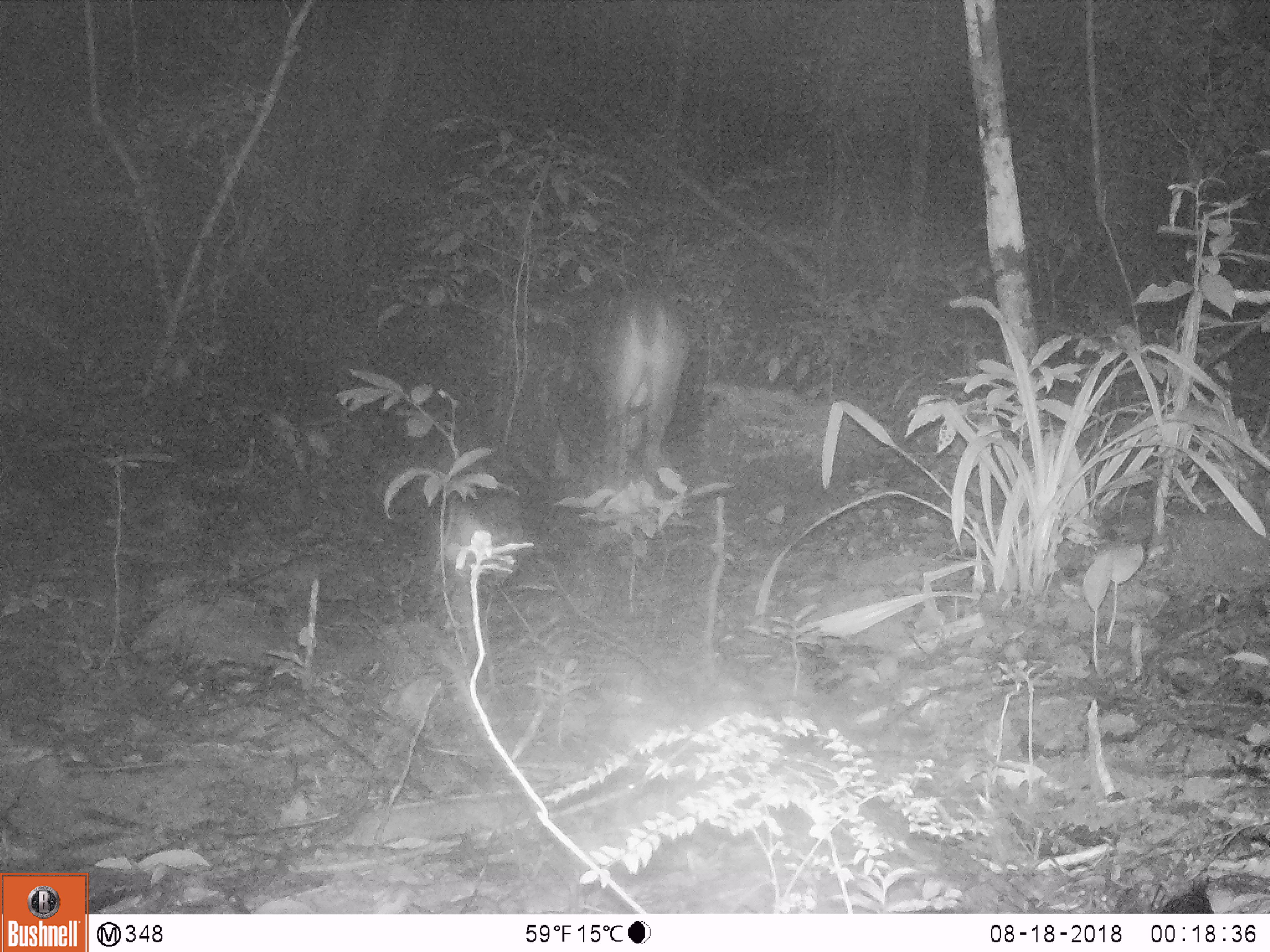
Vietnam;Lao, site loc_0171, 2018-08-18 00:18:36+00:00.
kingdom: Animalia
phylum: Chordata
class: Mammalia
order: Artiodactyla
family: Cervidae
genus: Muntiacus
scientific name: Muntiacus vuquangensis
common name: large-antlered muntjac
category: large antlered muntjac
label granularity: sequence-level